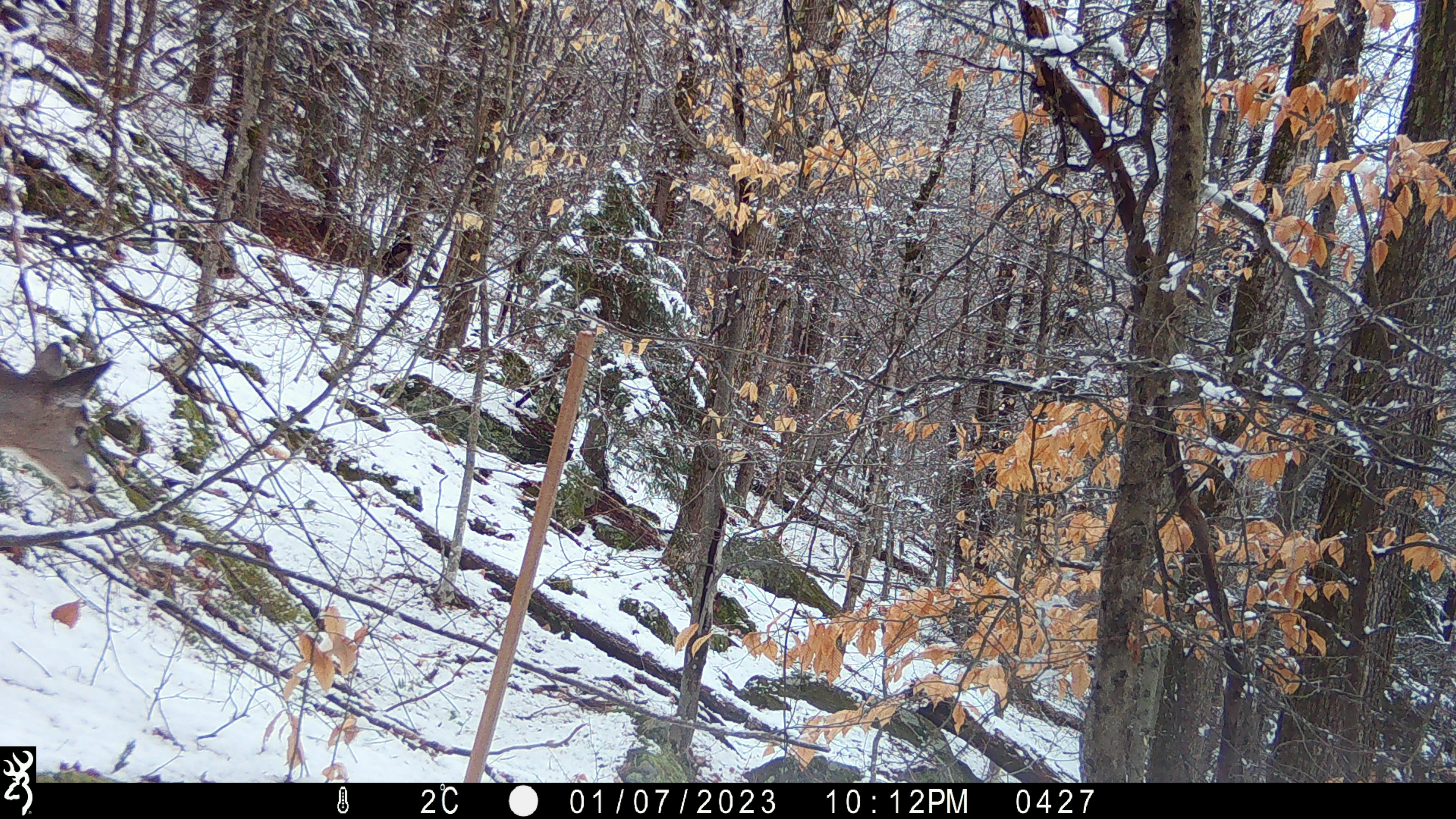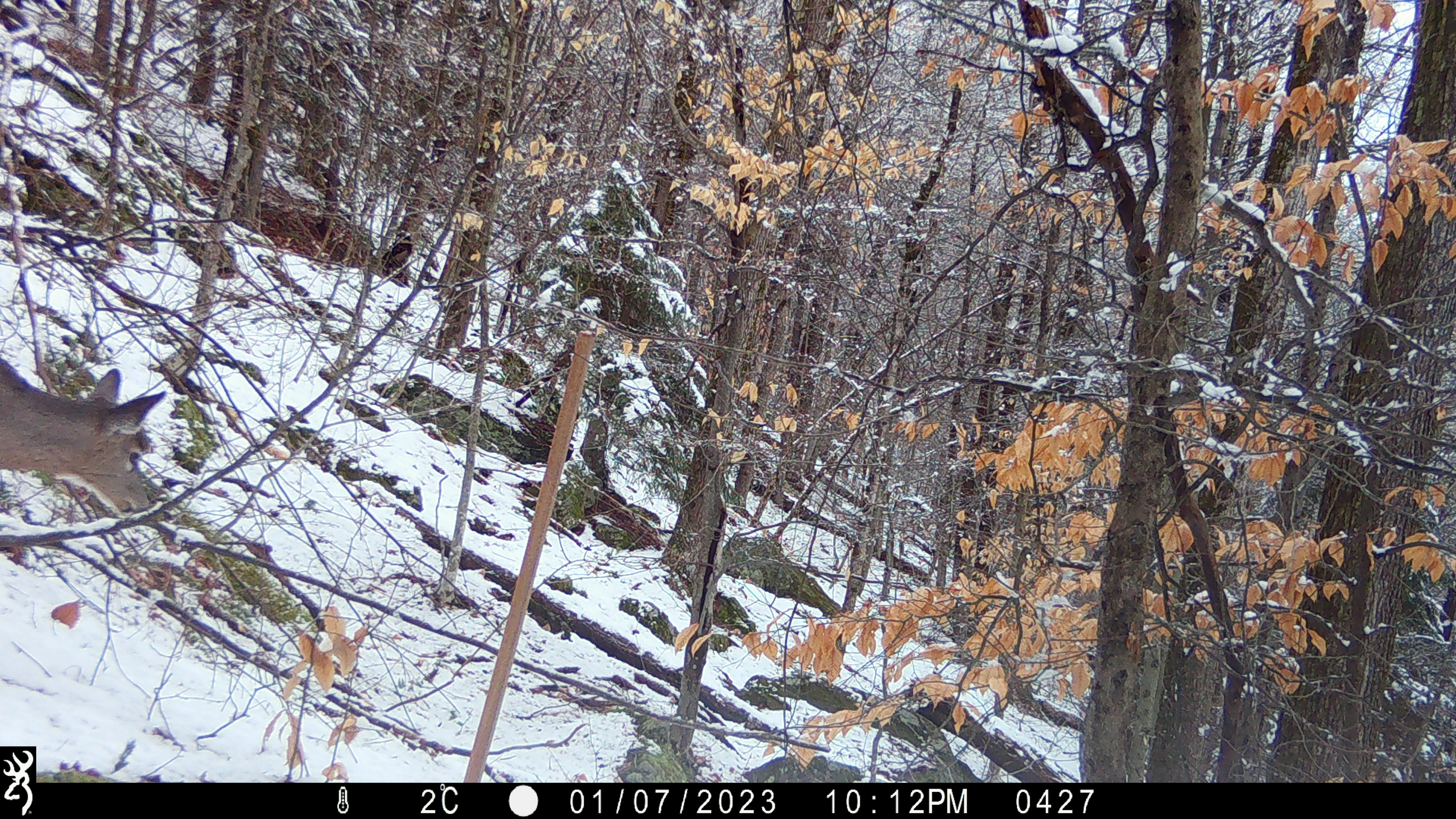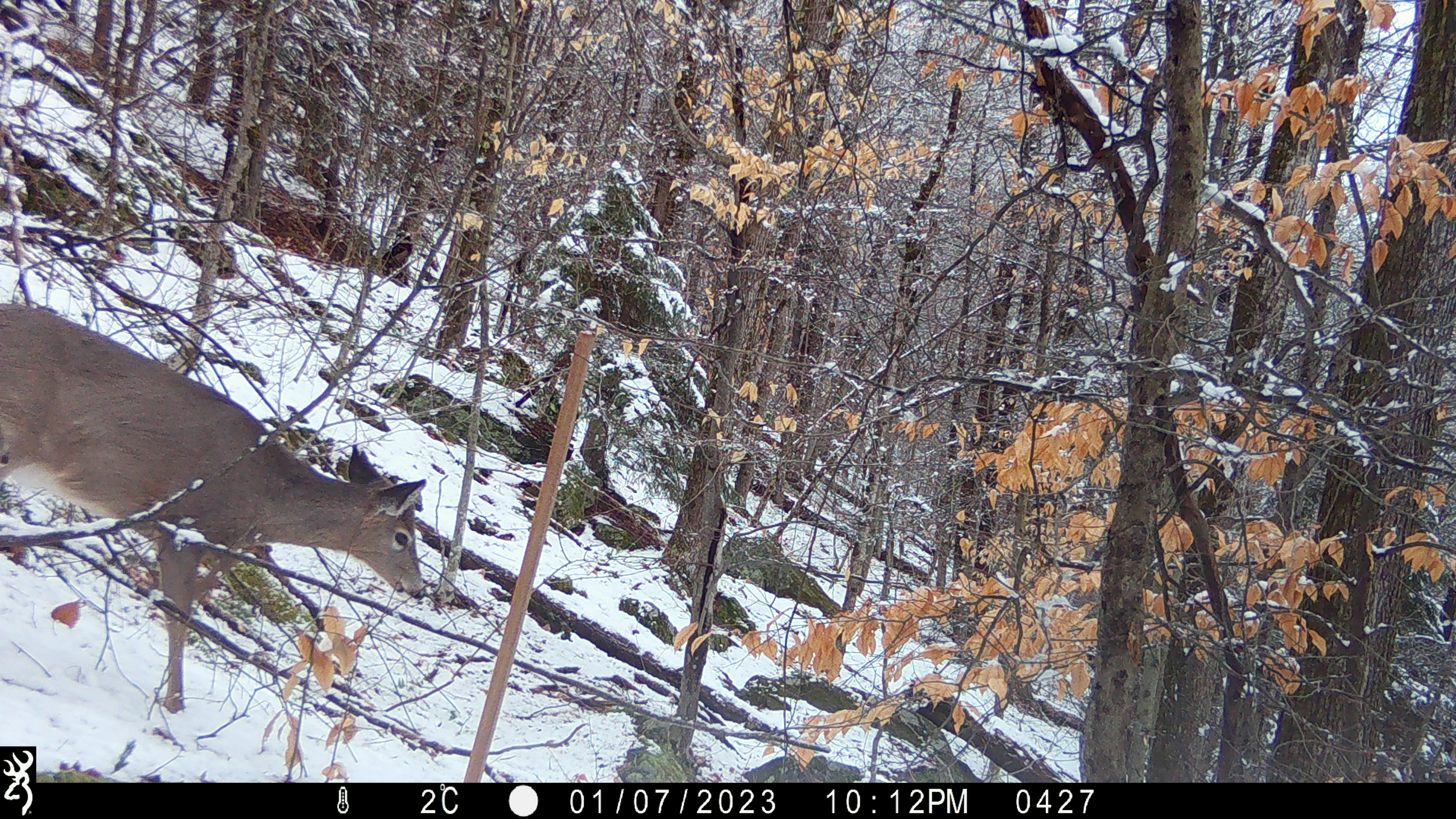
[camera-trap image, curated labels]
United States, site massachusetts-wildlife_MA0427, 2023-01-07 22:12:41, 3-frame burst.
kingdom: Animalia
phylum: Chordata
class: Mammalia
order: Artiodactyla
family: Cervidae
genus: Odocoileus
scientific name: Odocoileus virginianus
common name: white-tailed deer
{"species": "white-tailed deer (Odocoileus virginianus)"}